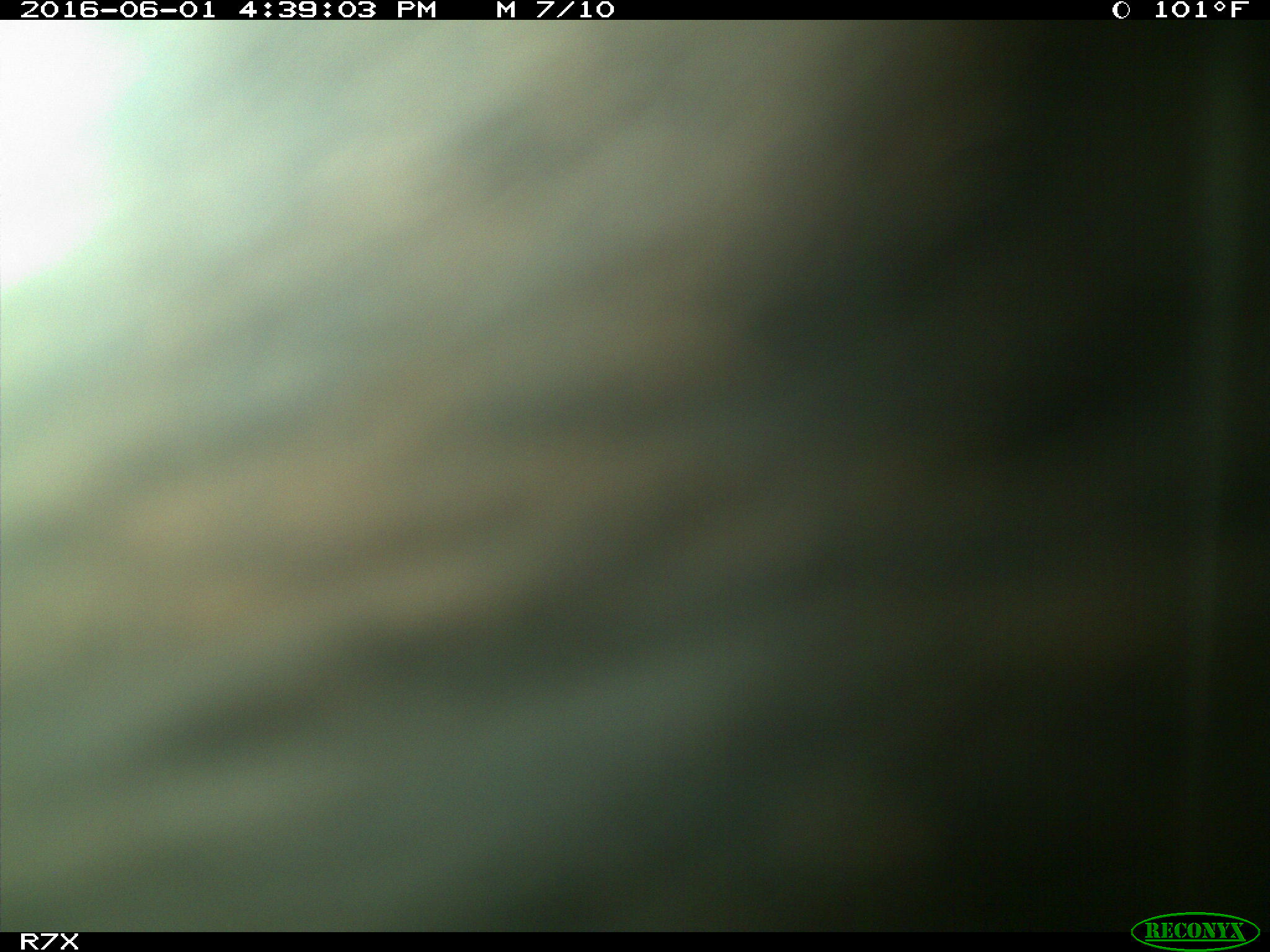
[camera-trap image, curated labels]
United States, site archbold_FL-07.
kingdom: Animalia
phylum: Chordata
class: Mammalia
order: Artiodactyla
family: Bovidae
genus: Bos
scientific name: Bos taurus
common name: domestic cow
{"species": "Bos taurus (domestic cow)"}